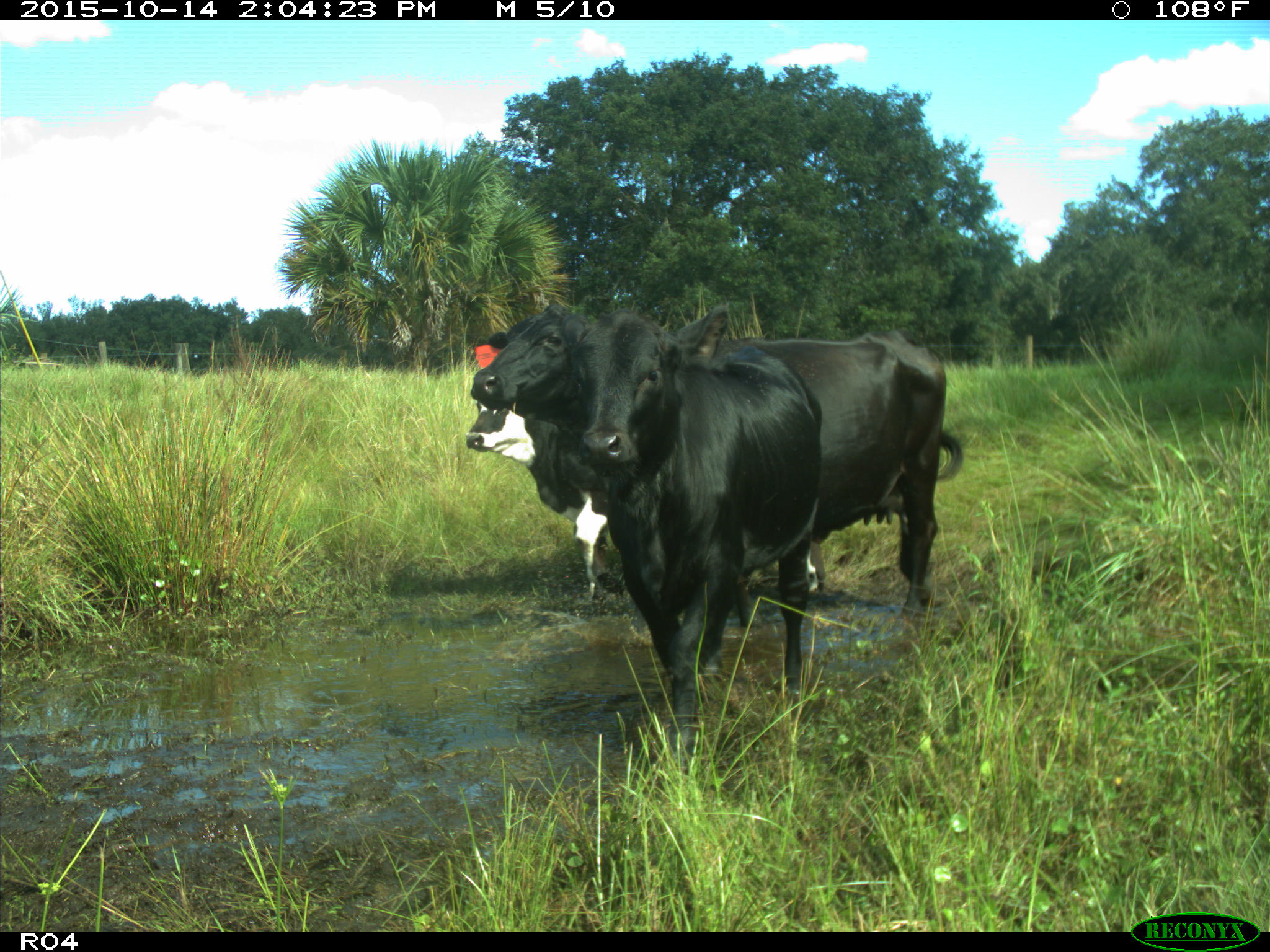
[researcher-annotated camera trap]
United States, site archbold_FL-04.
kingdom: Animalia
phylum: Chordata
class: Mammalia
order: Artiodactyla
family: Bovidae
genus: Bos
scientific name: Bos taurus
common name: domestic cow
Bos taurus (domestic cow).